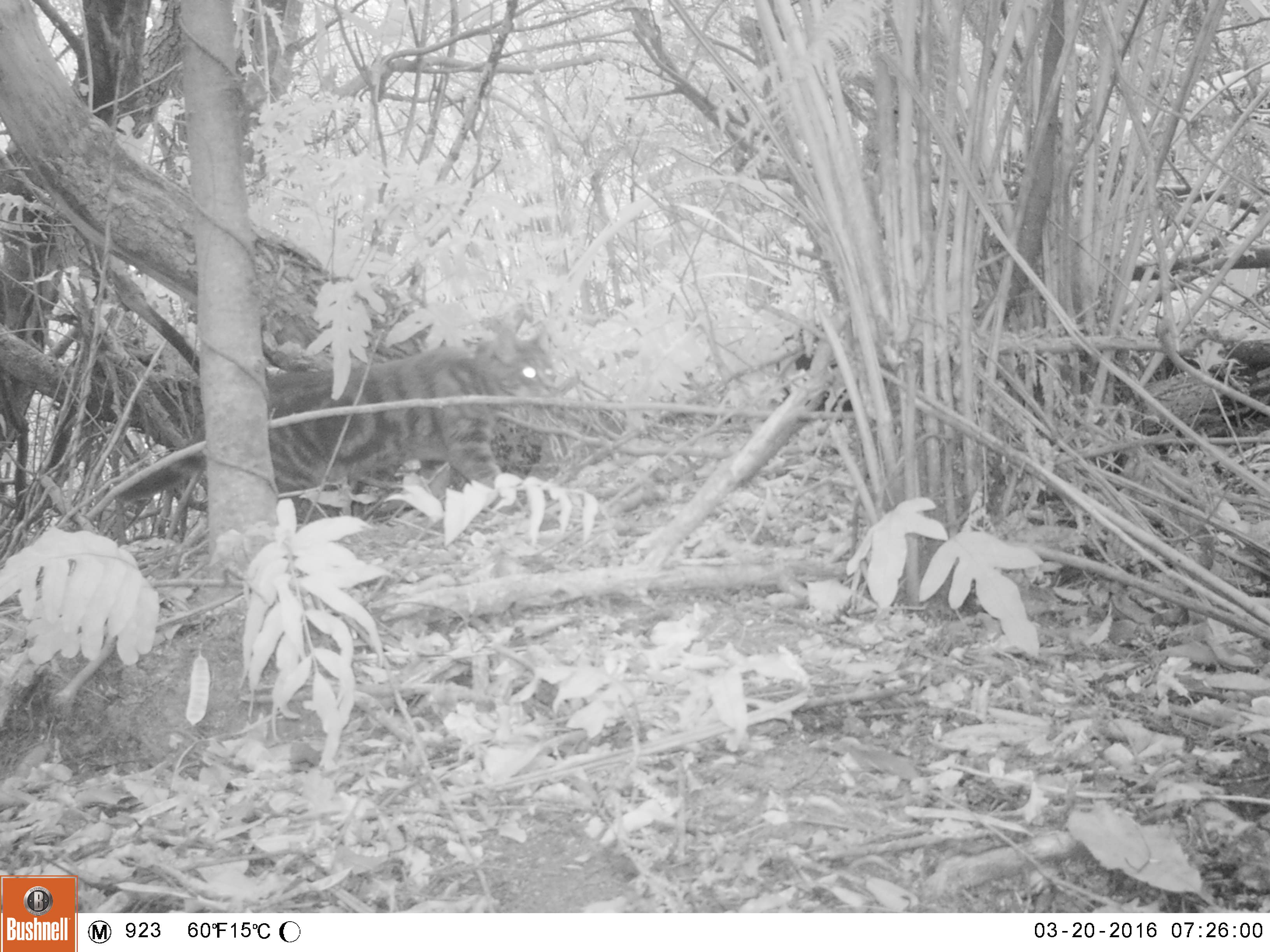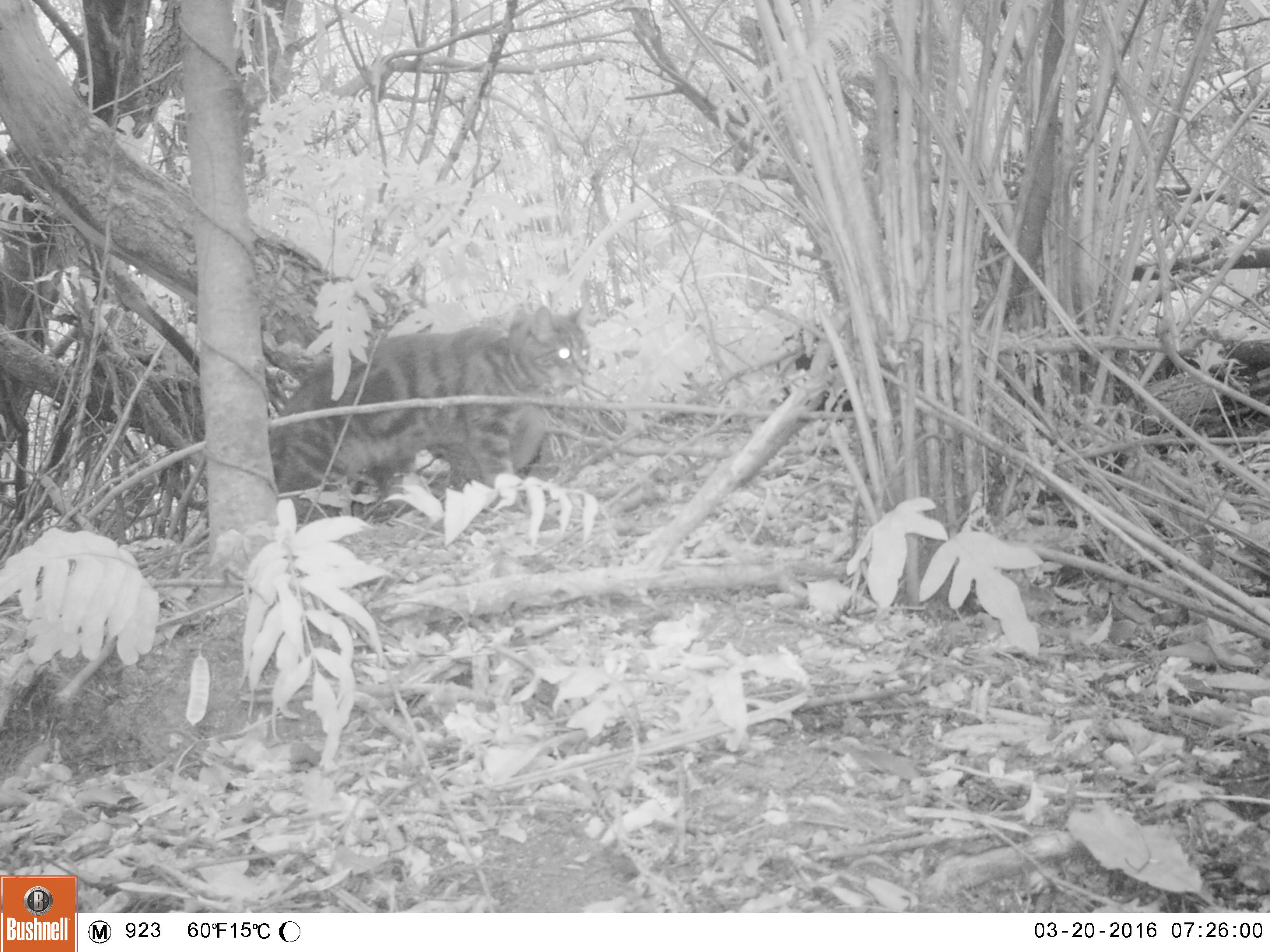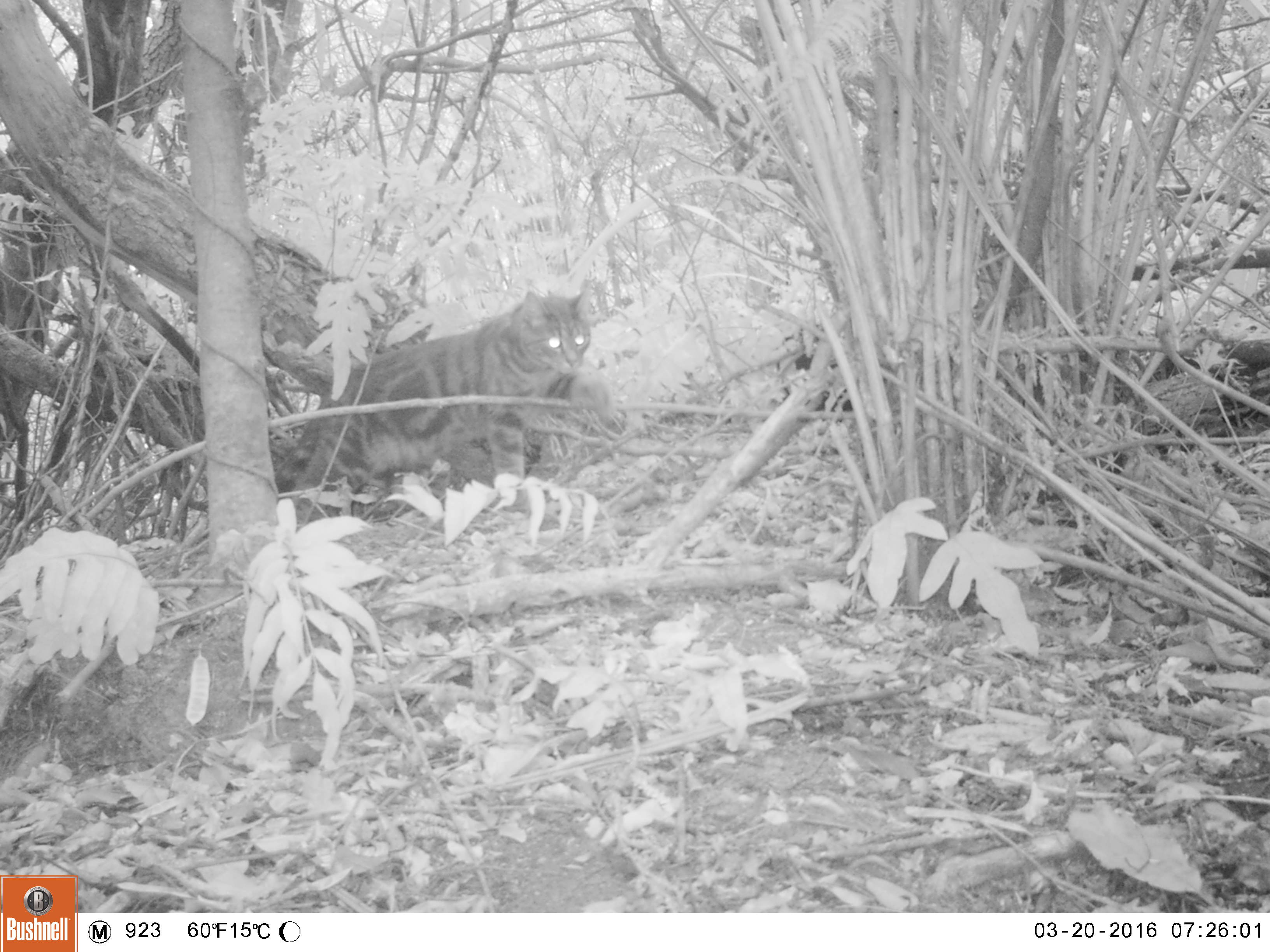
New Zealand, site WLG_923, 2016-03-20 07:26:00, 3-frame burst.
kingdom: Animalia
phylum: Chordata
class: Mammalia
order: Carnivora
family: Felidae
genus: Felis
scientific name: Felis catus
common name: domestic cat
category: cat